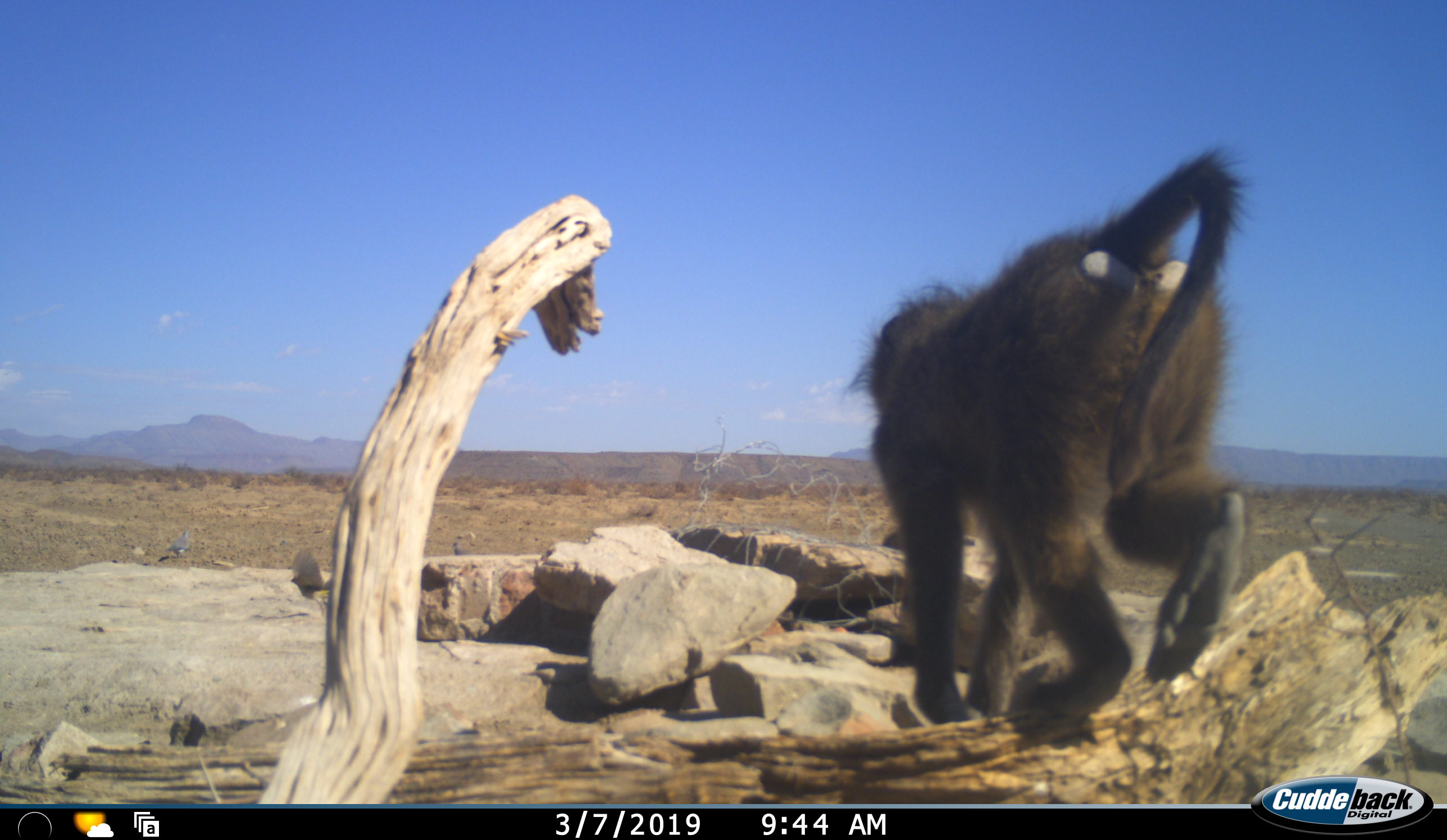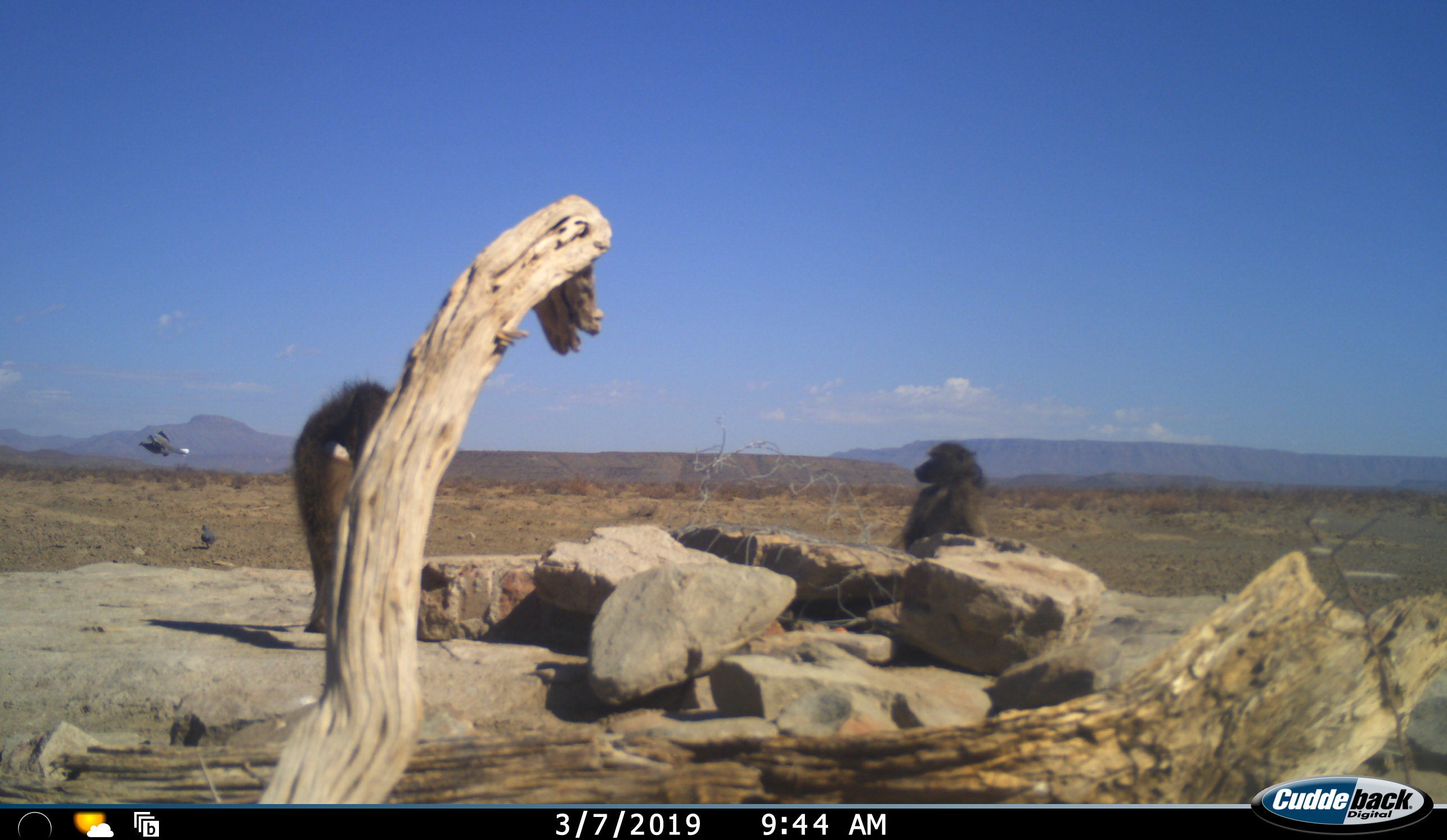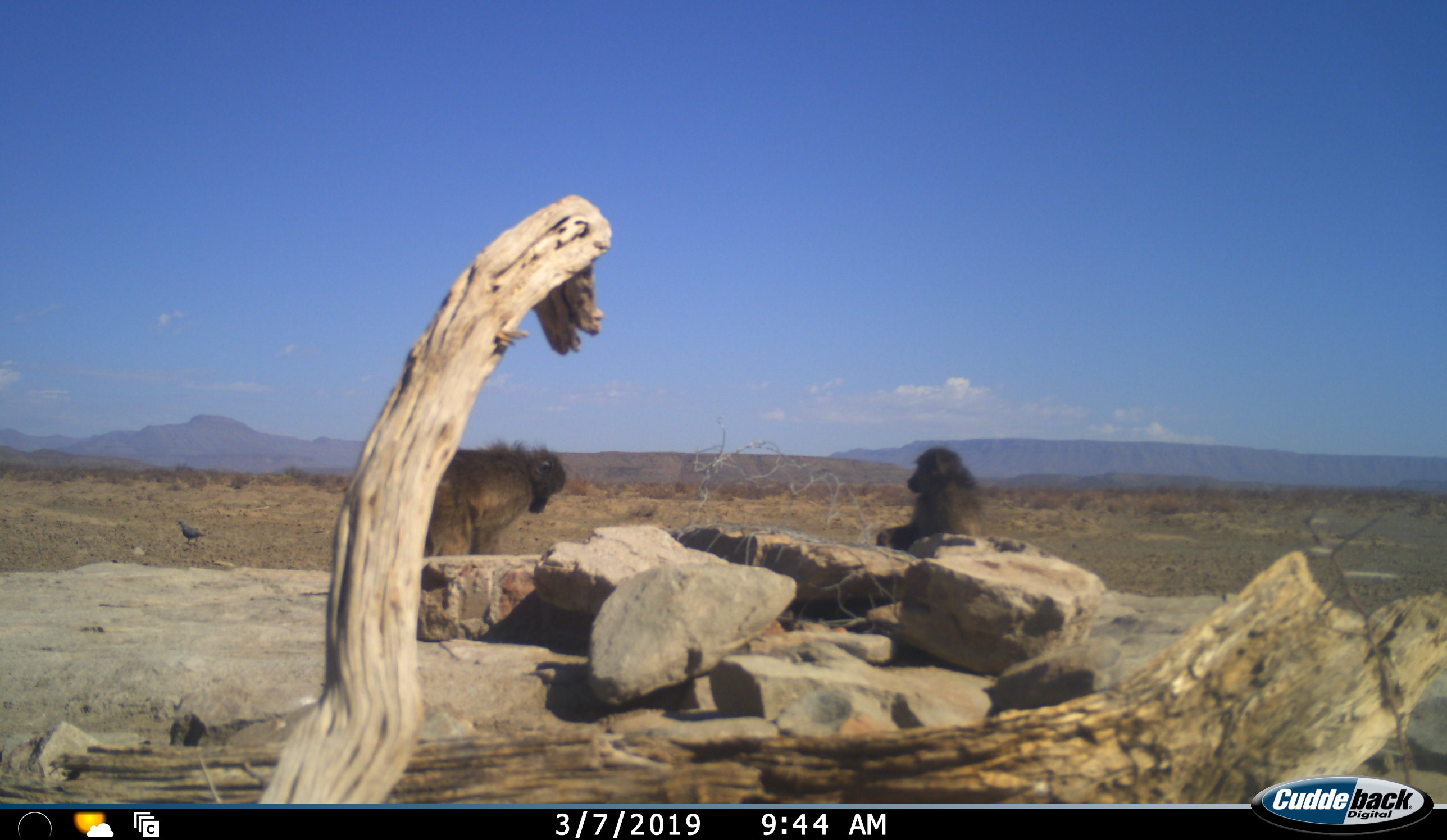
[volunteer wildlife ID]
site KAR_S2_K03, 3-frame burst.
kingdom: Animalia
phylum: Chordata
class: Mammalia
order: Primates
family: Cercopithecidae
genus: Papio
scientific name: Papio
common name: baboon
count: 2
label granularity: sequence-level